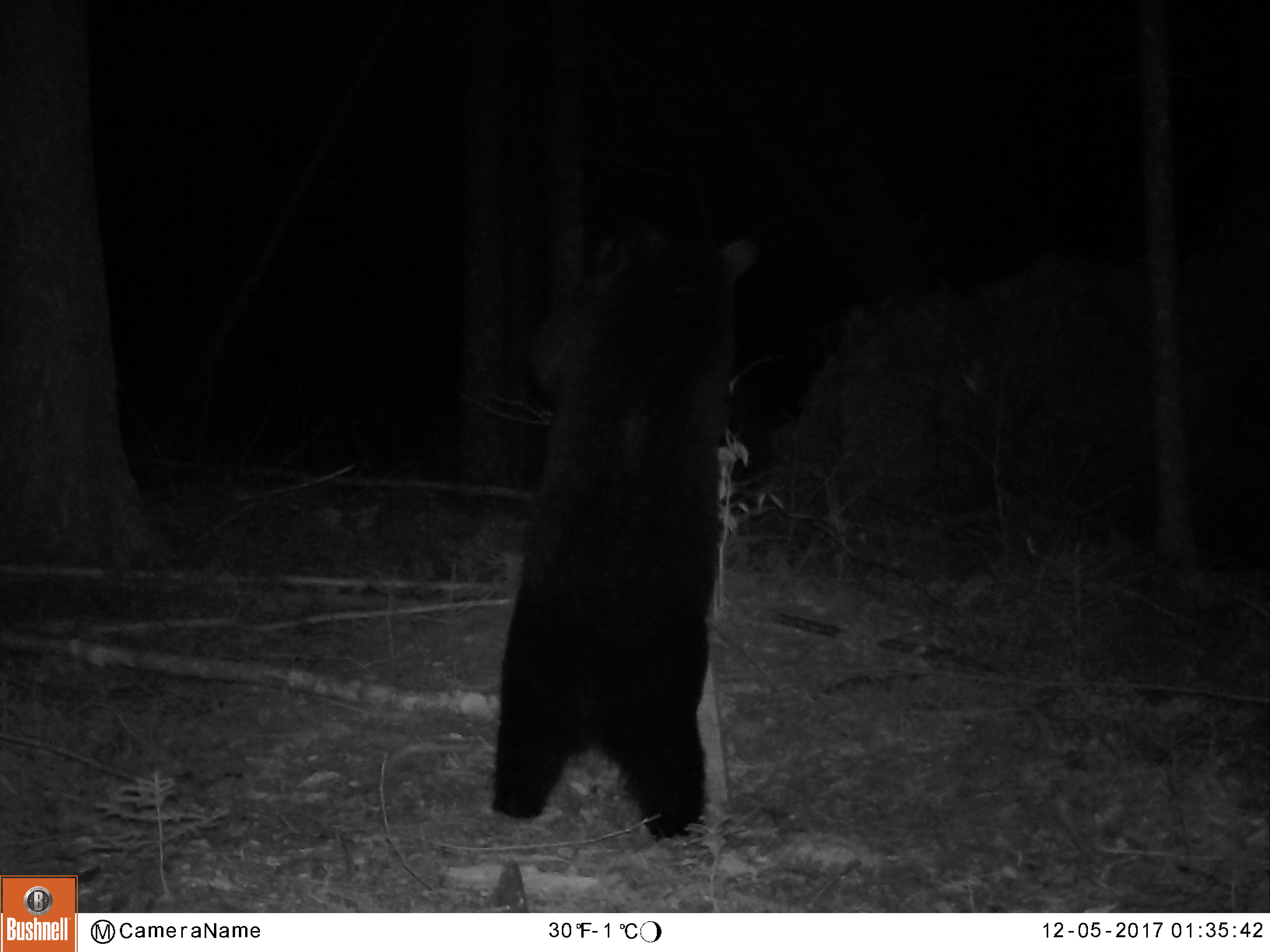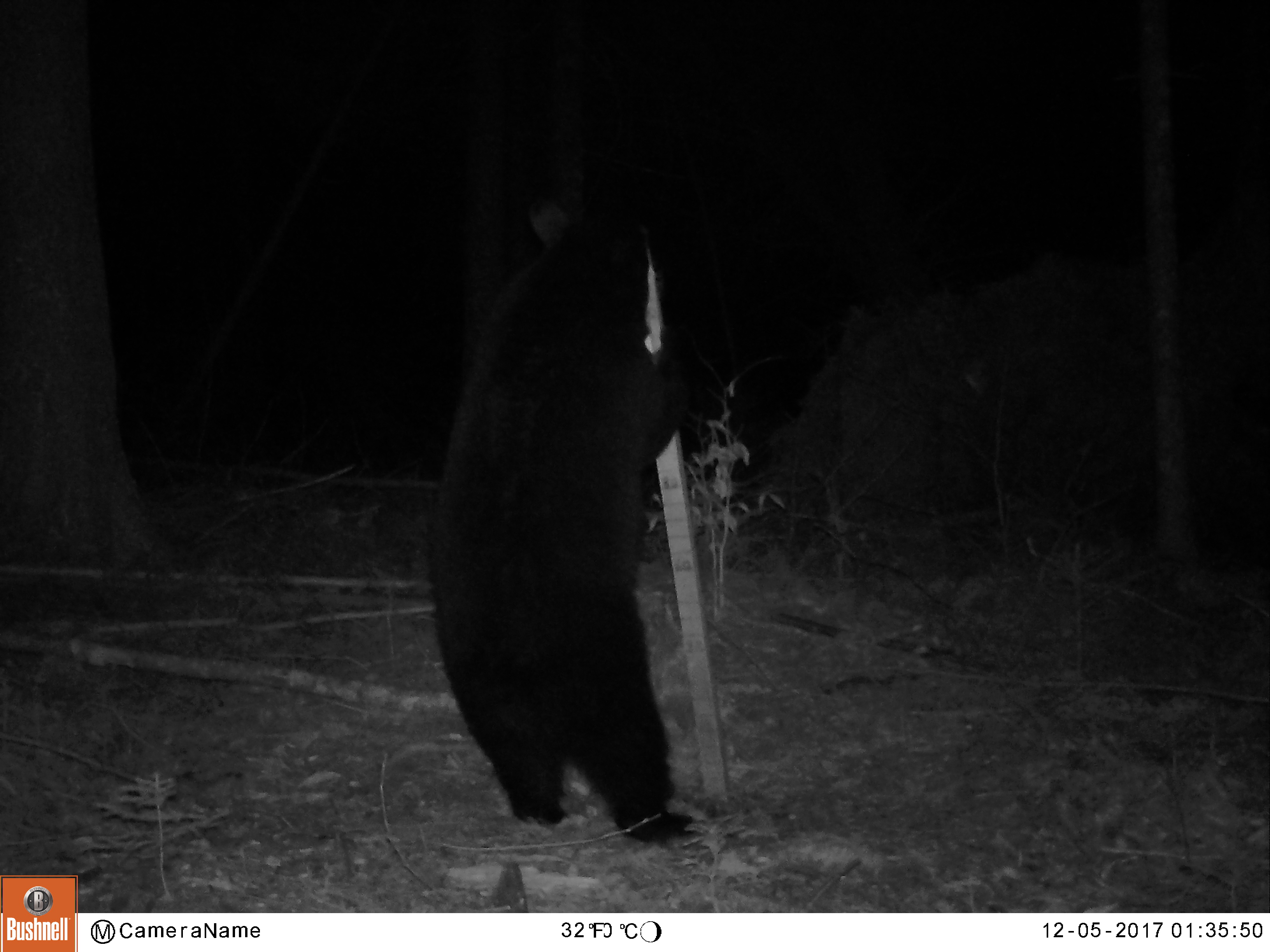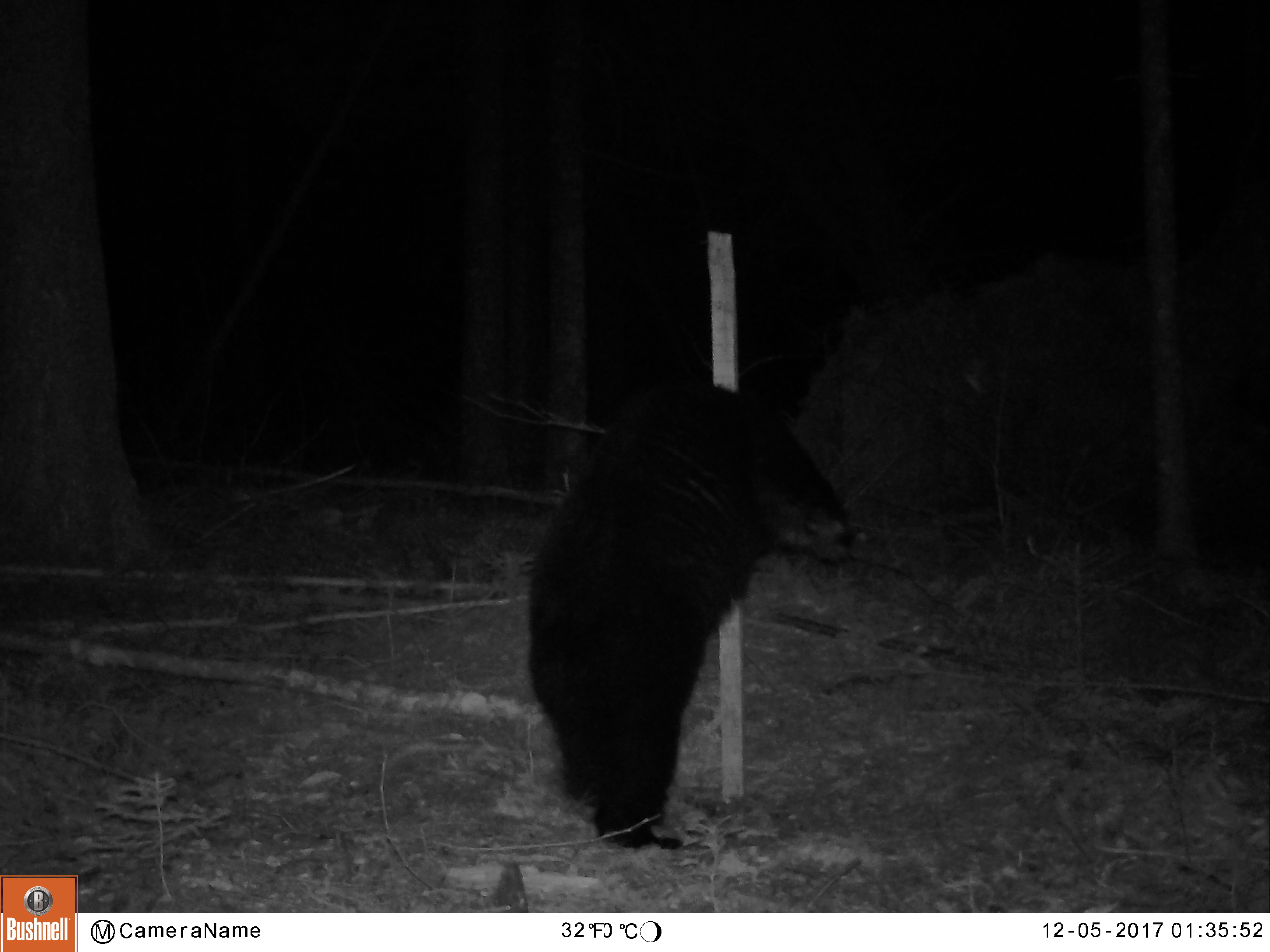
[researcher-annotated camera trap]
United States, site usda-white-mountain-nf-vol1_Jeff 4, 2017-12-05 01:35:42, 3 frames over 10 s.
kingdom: Animalia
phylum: Chordata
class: Mammalia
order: Carnivora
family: Ursidae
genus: Ursus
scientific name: Ursus americanus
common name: black bear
Black bear (Ursus americanus).